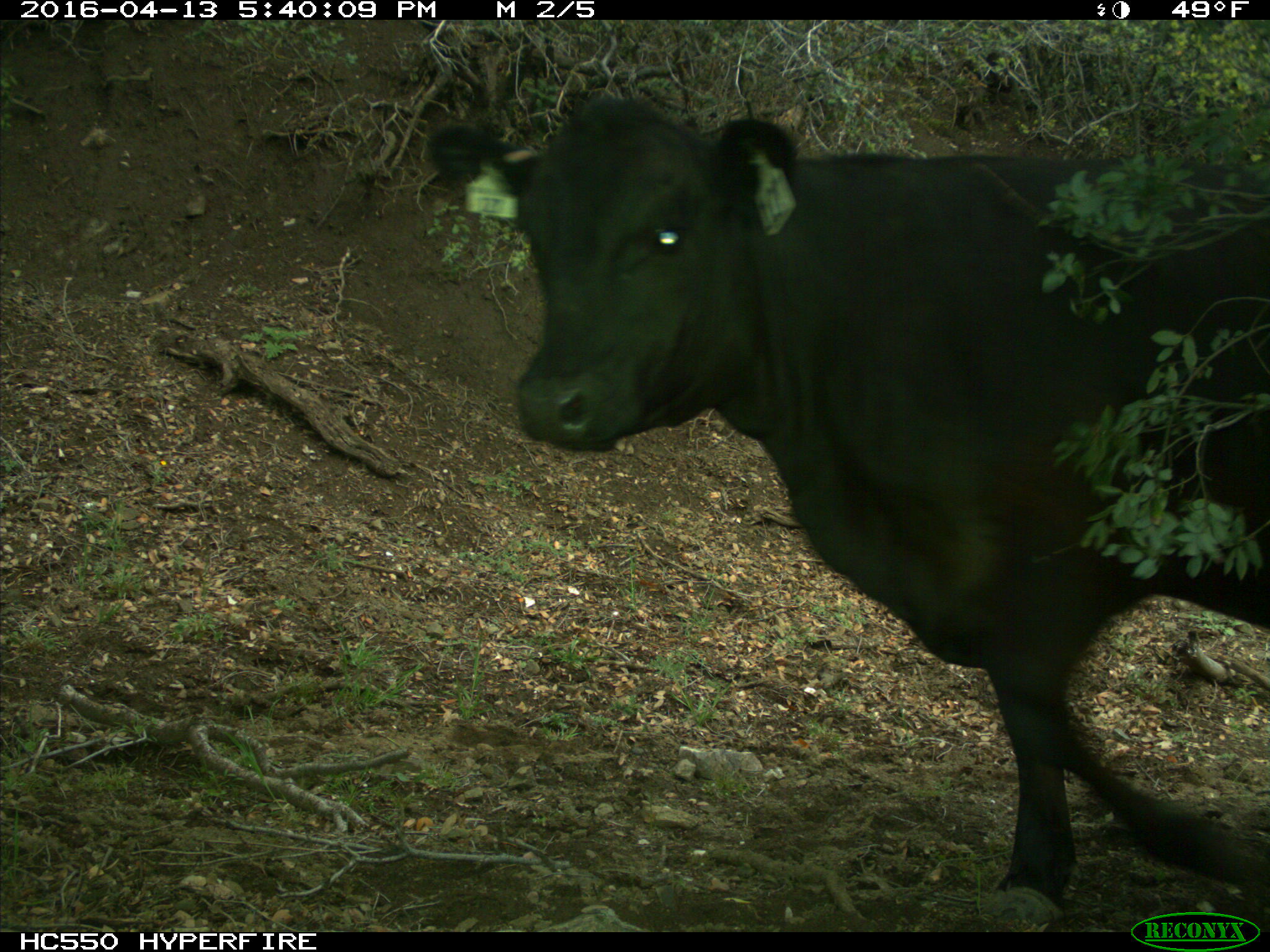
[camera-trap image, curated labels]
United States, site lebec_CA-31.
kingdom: Animalia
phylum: Chordata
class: Mammalia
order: Artiodactyla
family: Bovidae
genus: Bos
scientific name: Bos taurus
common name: domestic cow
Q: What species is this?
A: Bos taurus (domestic cow).